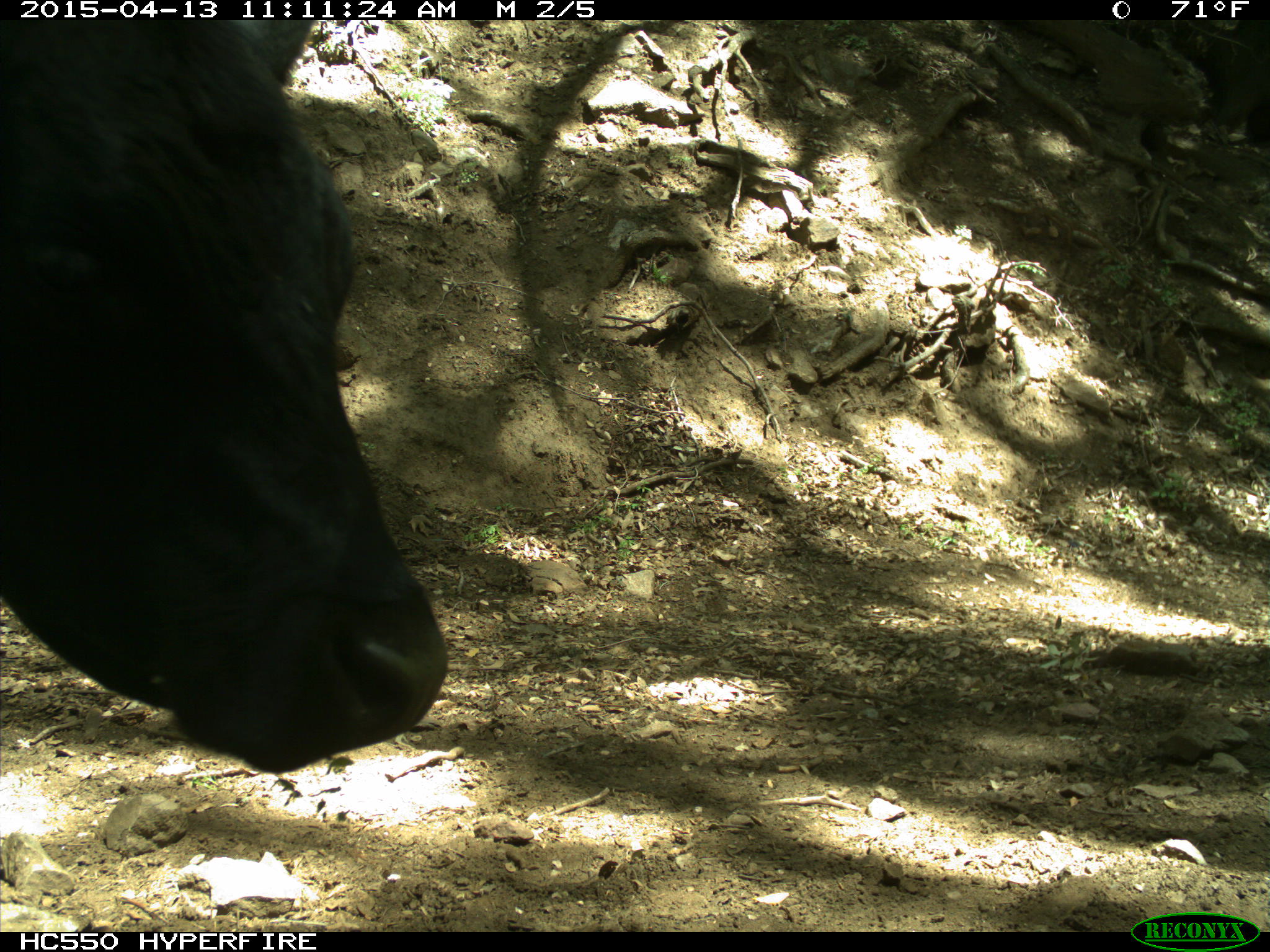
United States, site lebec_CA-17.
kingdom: Animalia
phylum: Chordata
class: Mammalia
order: Artiodactyla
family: Bovidae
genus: Bos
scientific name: Bos taurus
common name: domestic cow